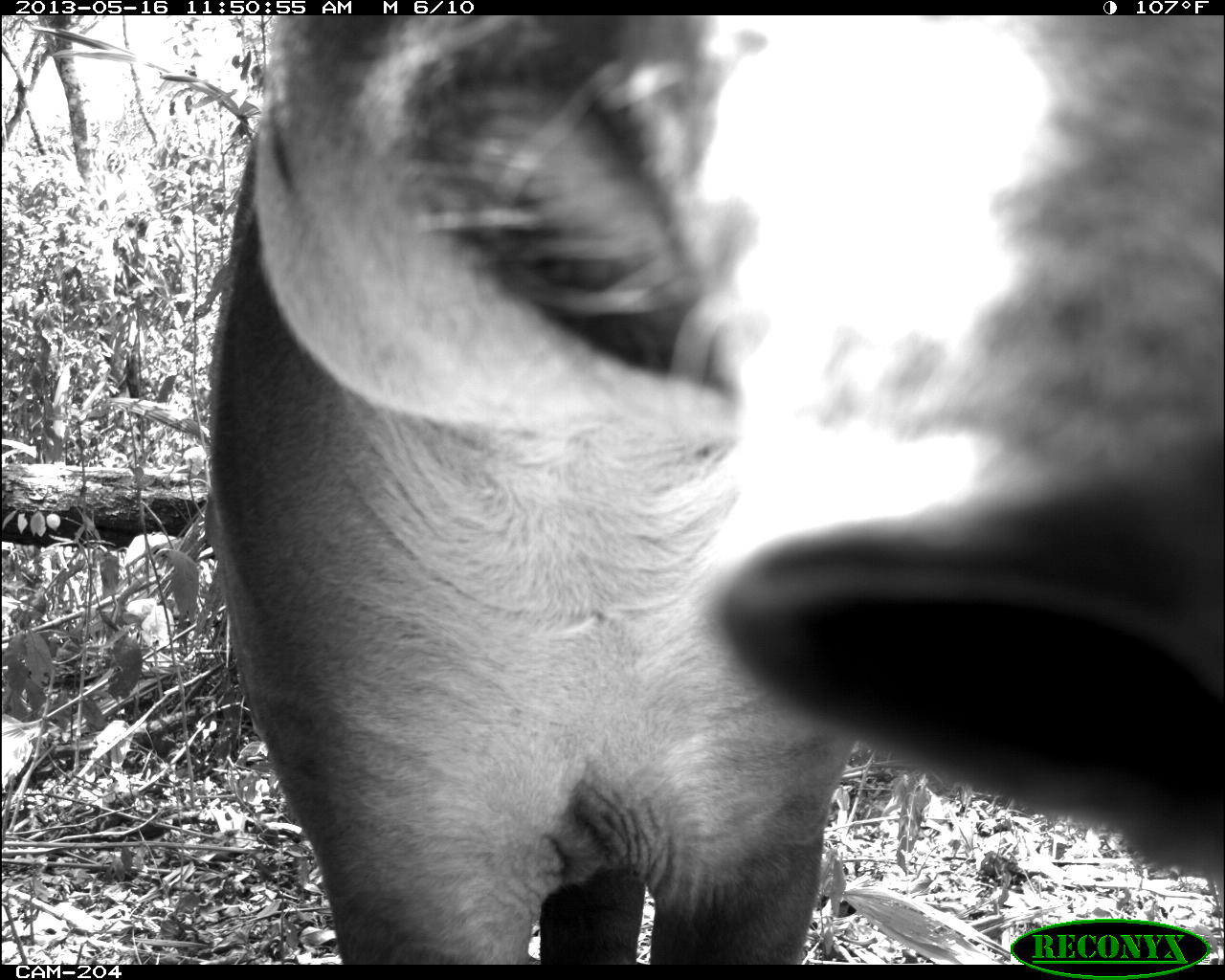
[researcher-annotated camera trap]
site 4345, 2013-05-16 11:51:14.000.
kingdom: Animalia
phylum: Chordata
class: Mammalia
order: Perissodactyla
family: Tapiridae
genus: Tapirus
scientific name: Tapirus bairdii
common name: baird's tapir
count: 1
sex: female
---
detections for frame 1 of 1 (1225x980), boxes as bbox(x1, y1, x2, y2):
tapirus bairdii: bbox(201, 15, 1222, 964)